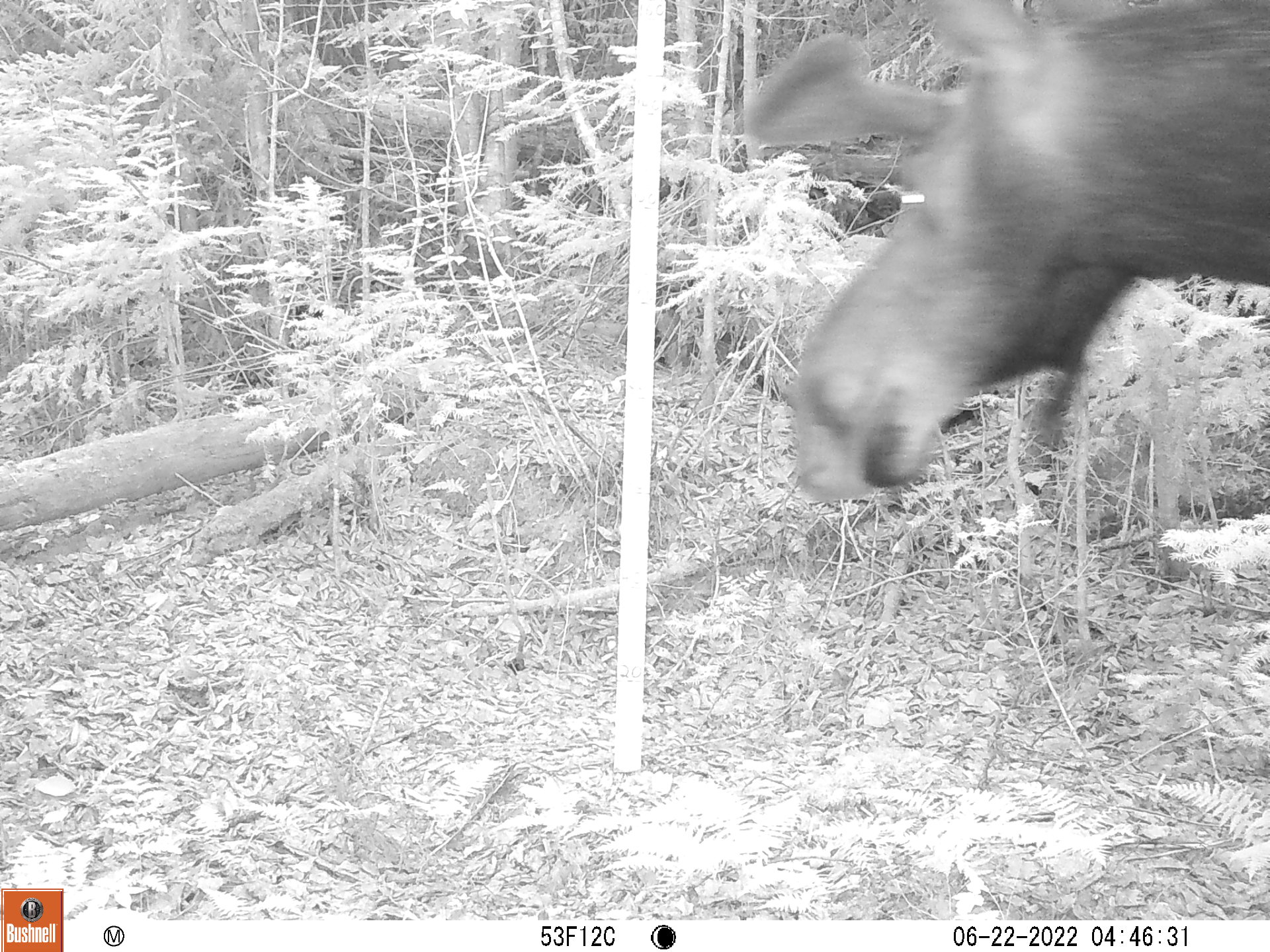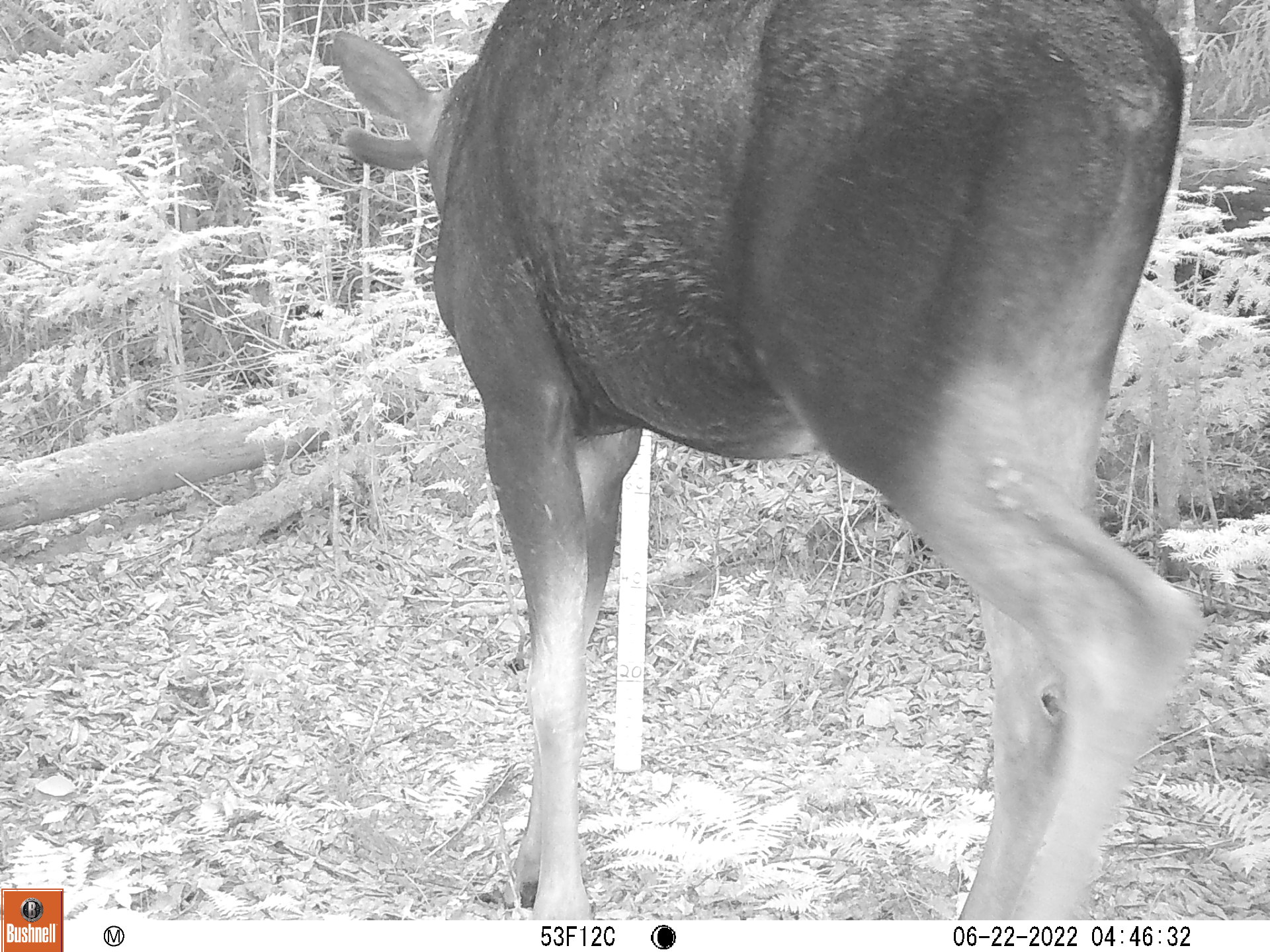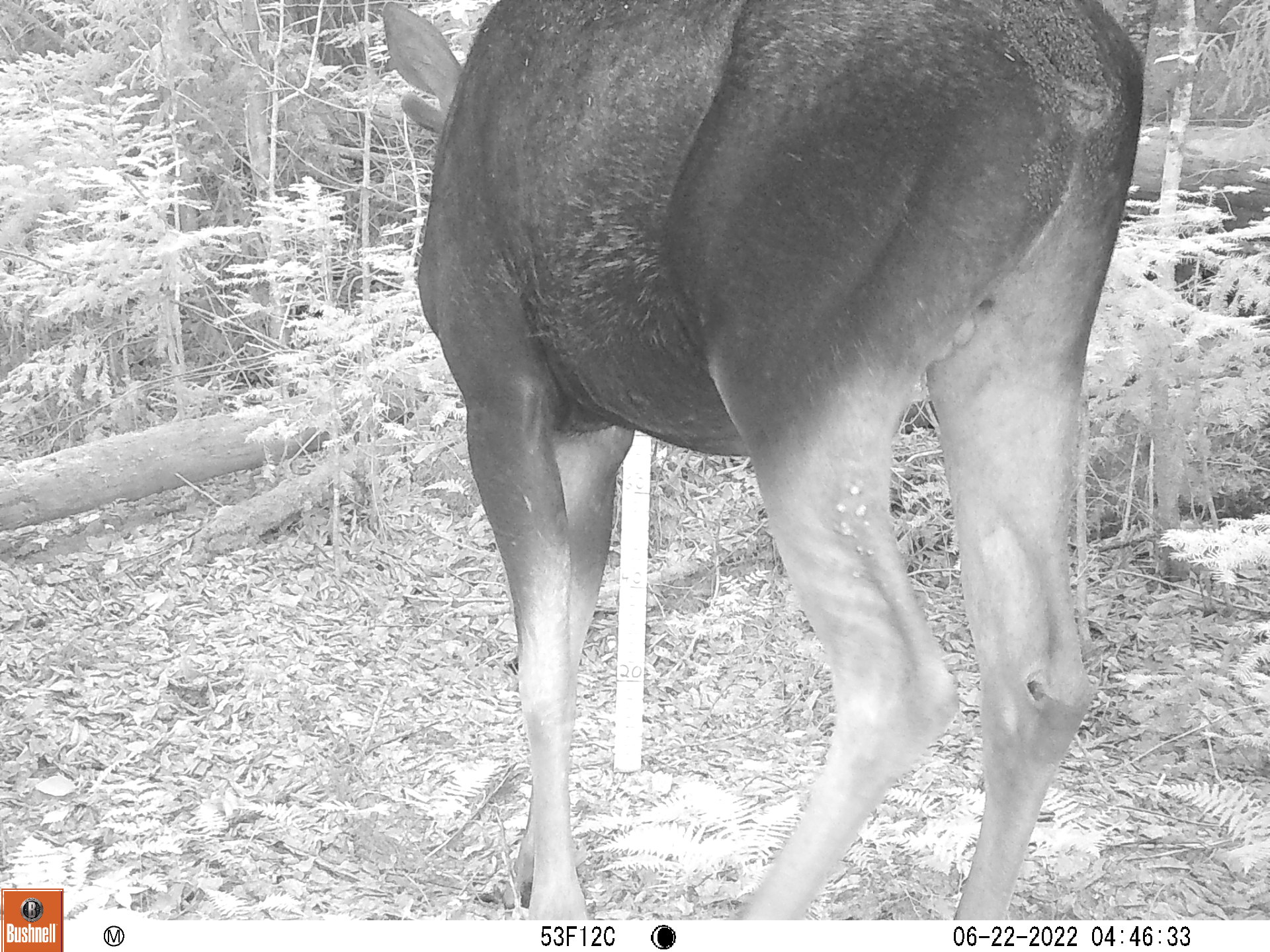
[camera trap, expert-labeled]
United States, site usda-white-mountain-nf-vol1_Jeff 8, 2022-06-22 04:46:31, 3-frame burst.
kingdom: Animalia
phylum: Chordata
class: Mammalia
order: Artiodactyla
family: Cervidae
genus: Alces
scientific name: Alces alces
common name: moose